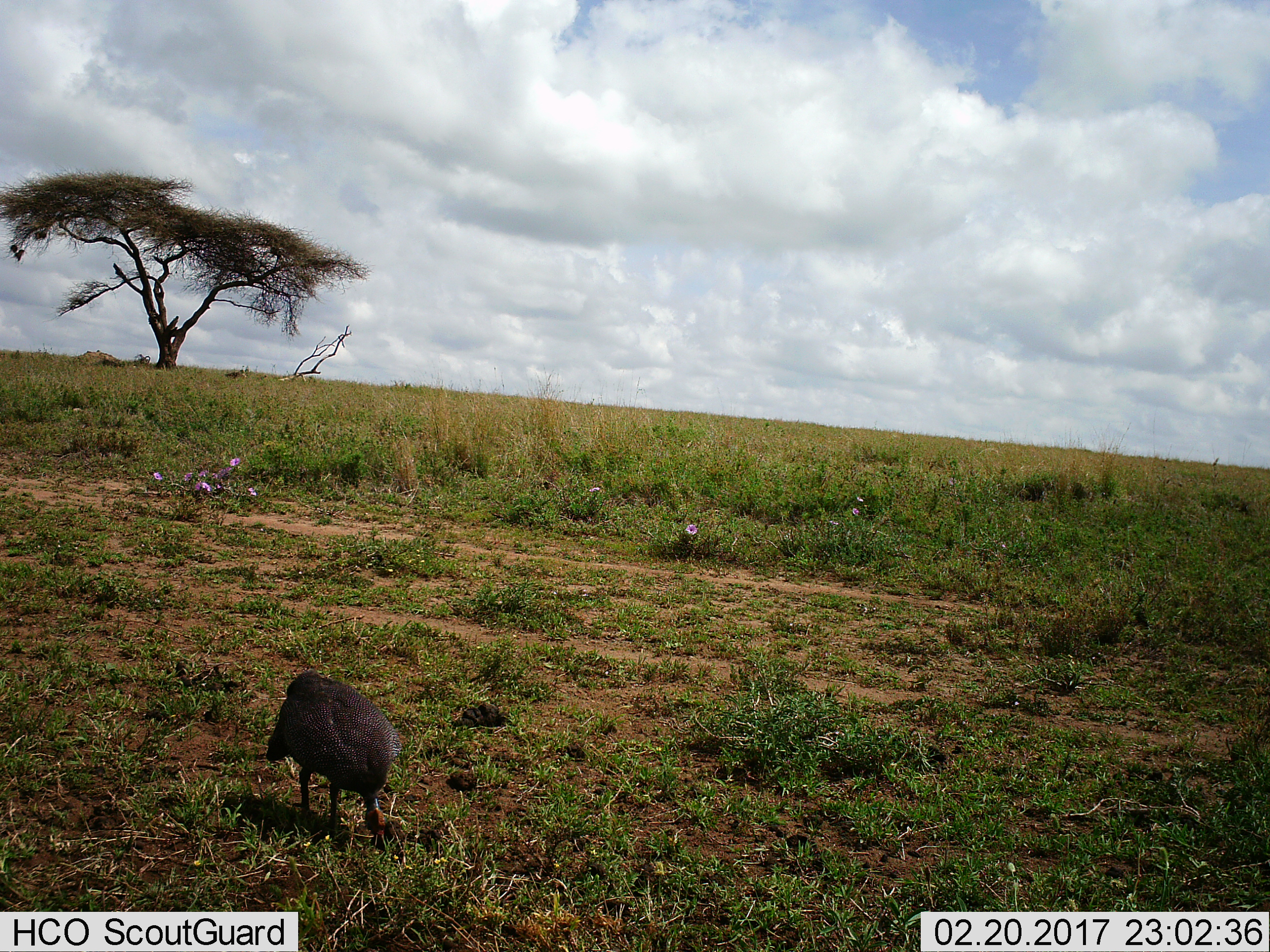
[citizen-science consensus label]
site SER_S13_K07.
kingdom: Animalia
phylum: Chordata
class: Aves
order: Galliformes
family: Numididae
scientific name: Numididae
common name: guineafowl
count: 1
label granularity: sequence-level